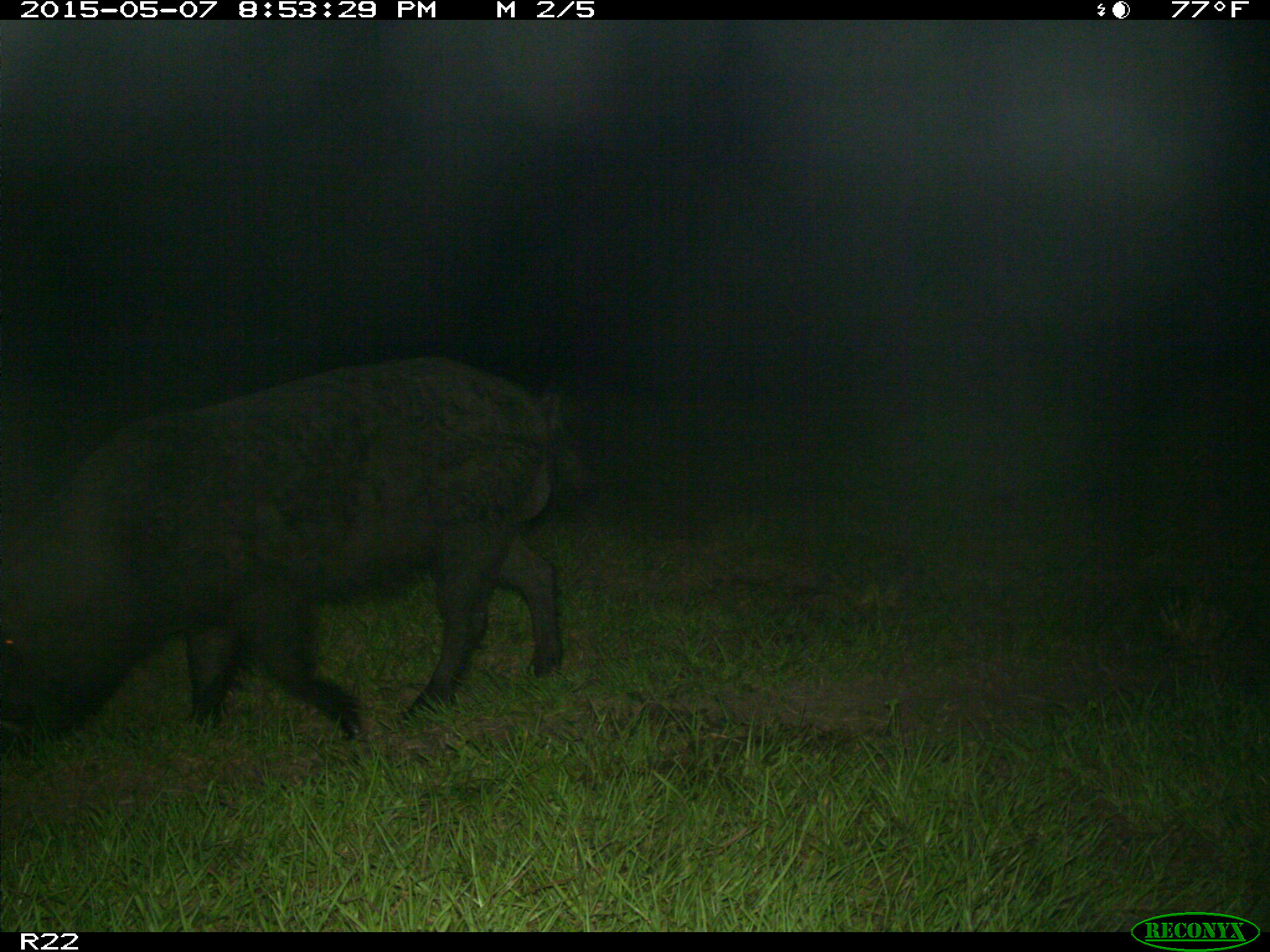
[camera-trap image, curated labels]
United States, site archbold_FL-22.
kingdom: Animalia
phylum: Chordata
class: Mammalia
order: Artiodactyla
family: Bovidae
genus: Bos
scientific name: Bos taurus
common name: domestic cow